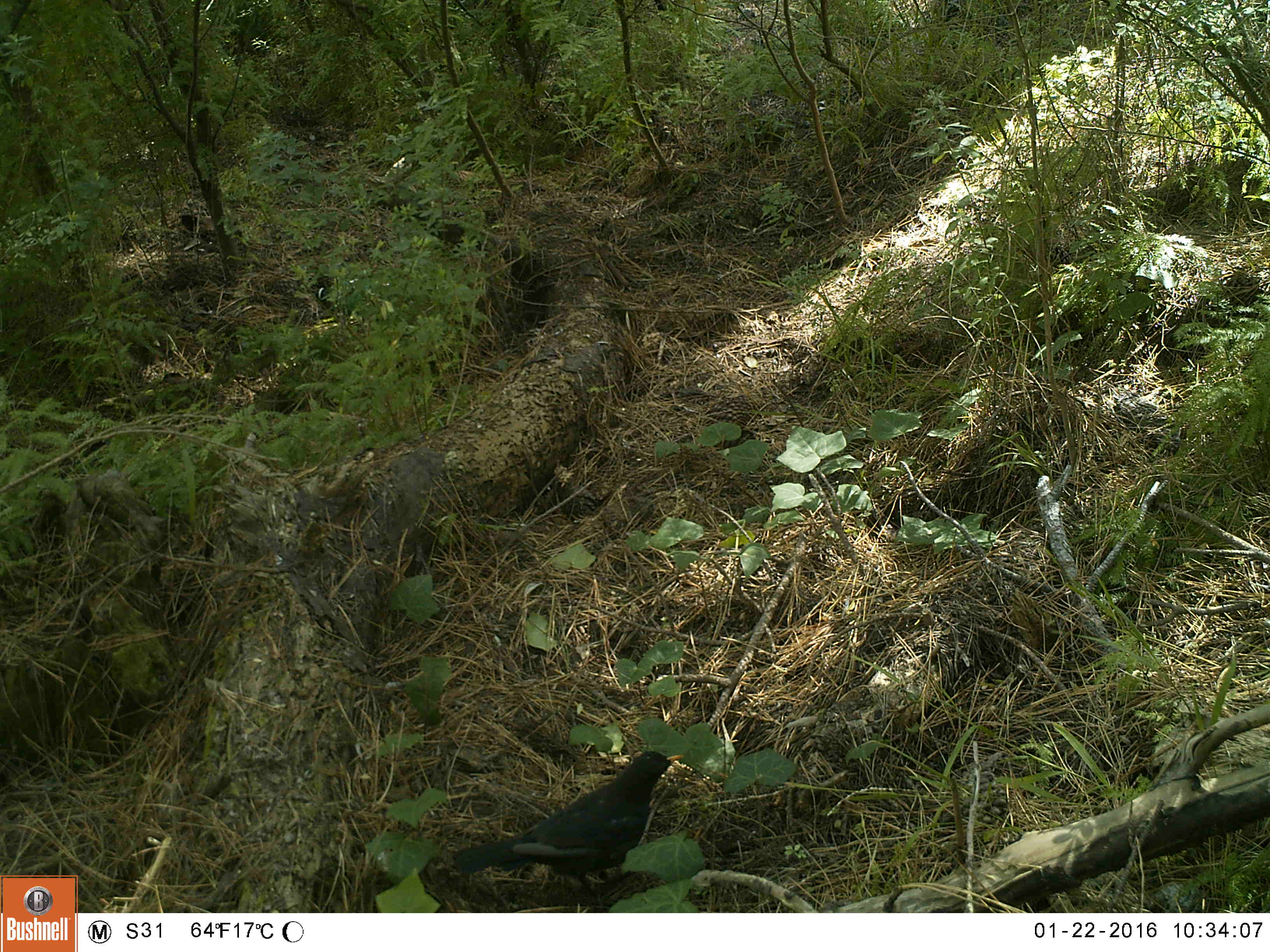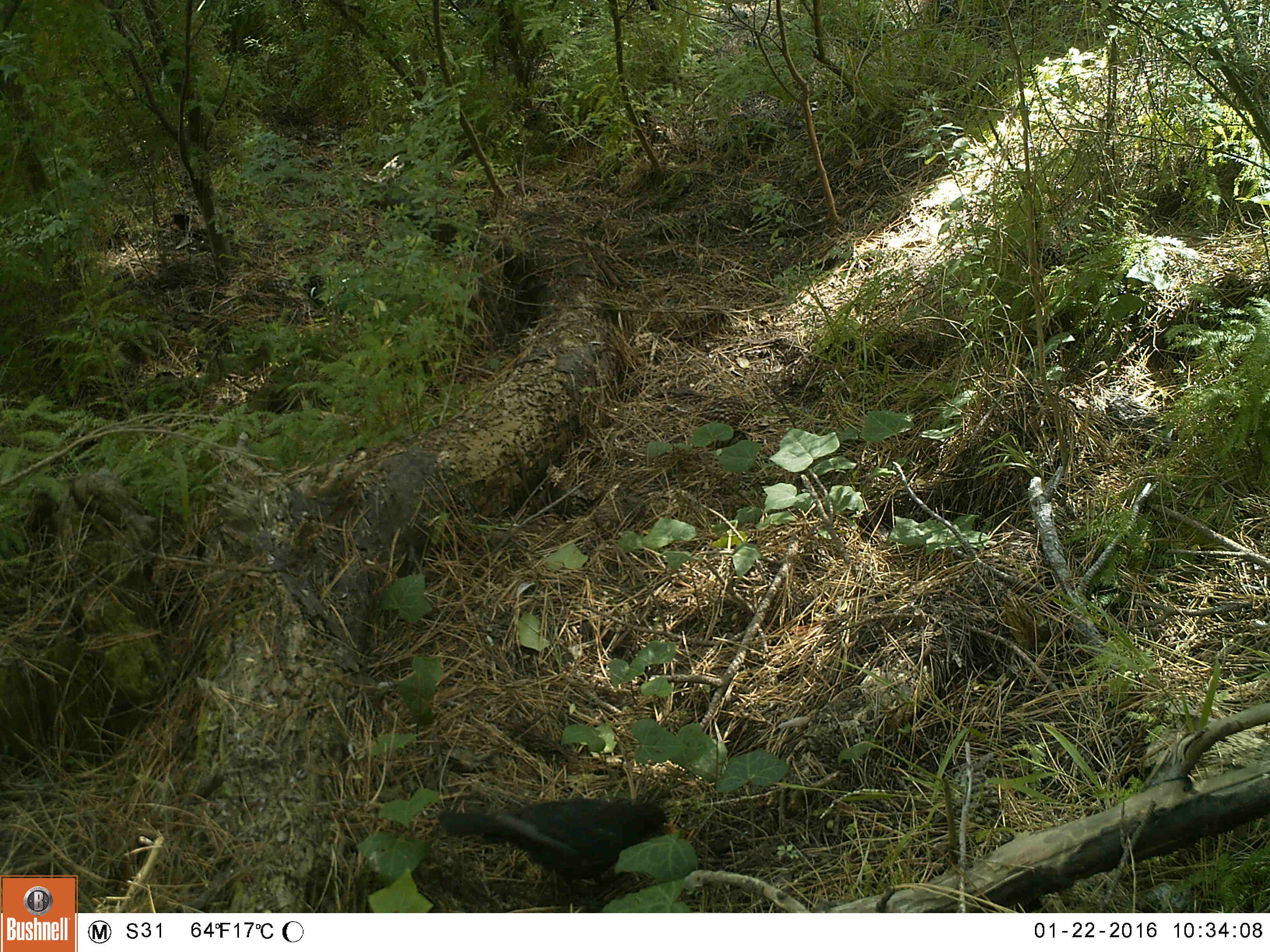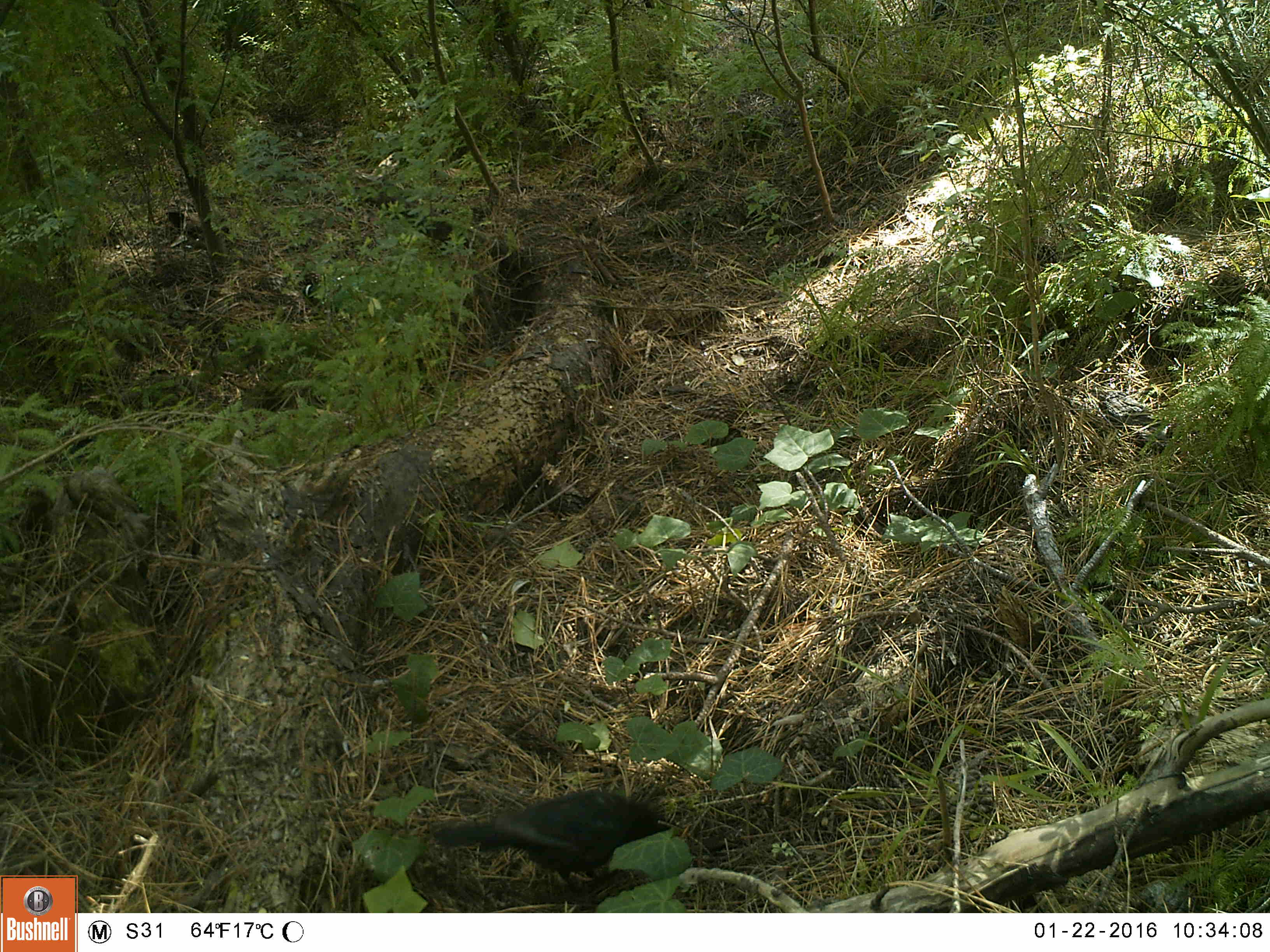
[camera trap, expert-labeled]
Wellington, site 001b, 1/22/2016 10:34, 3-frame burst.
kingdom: Animalia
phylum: Chordata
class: Aves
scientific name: Aves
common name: bird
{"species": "bird (Aves)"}